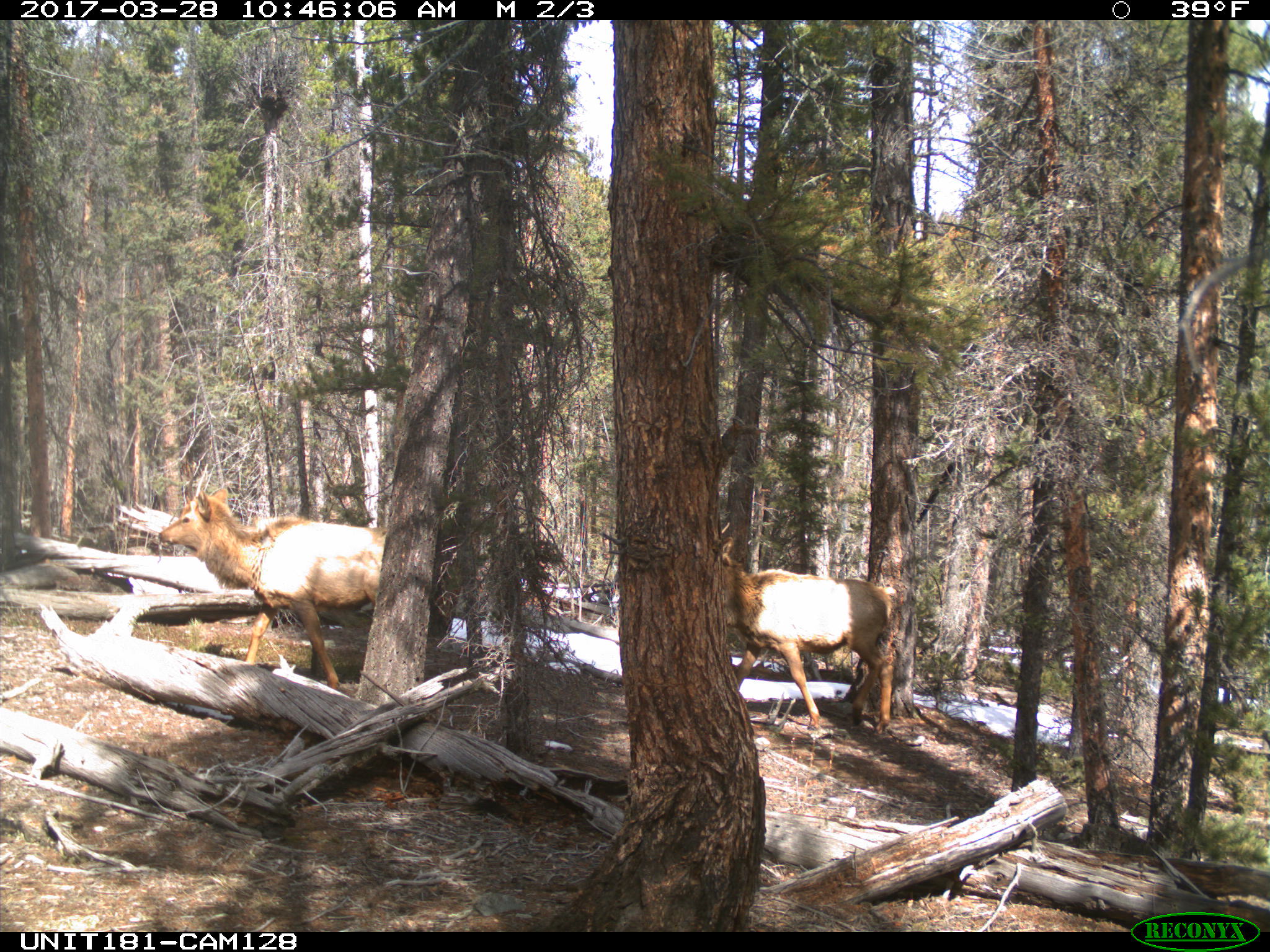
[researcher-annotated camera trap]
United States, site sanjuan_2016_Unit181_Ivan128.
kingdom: Animalia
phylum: Chordata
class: Mammalia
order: Artiodactyla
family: Cervidae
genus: Cervus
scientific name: Cervus elaphus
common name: red deer